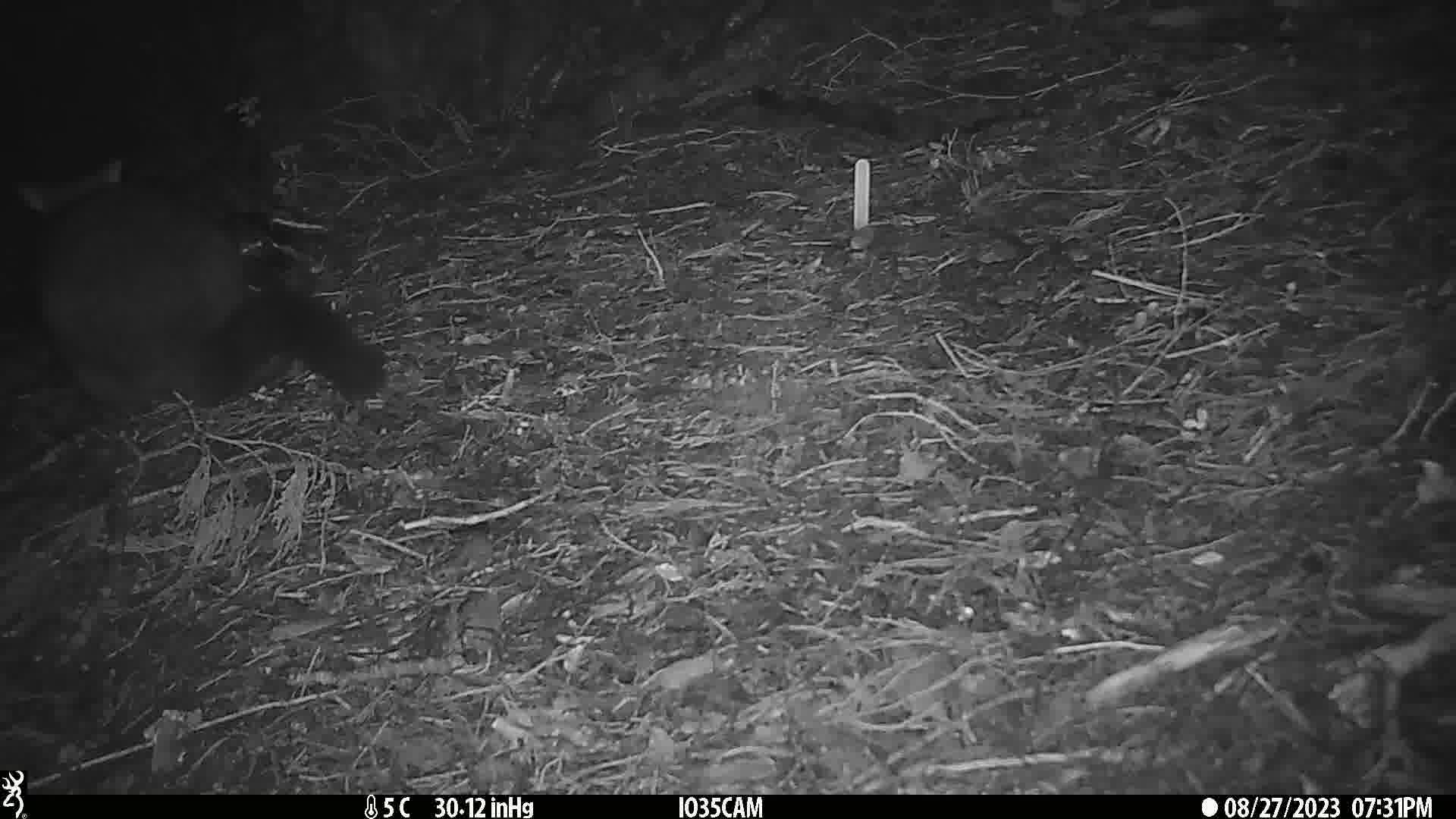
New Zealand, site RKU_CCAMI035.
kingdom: Animalia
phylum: Chordata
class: Mammalia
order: Diprotodontia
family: Phalangeridae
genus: Trichosurus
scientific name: Trichosurus vulpecula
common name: common brushtail possum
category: possum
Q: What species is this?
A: Possum (common brushtail possum) (Trichosurus vulpecula).